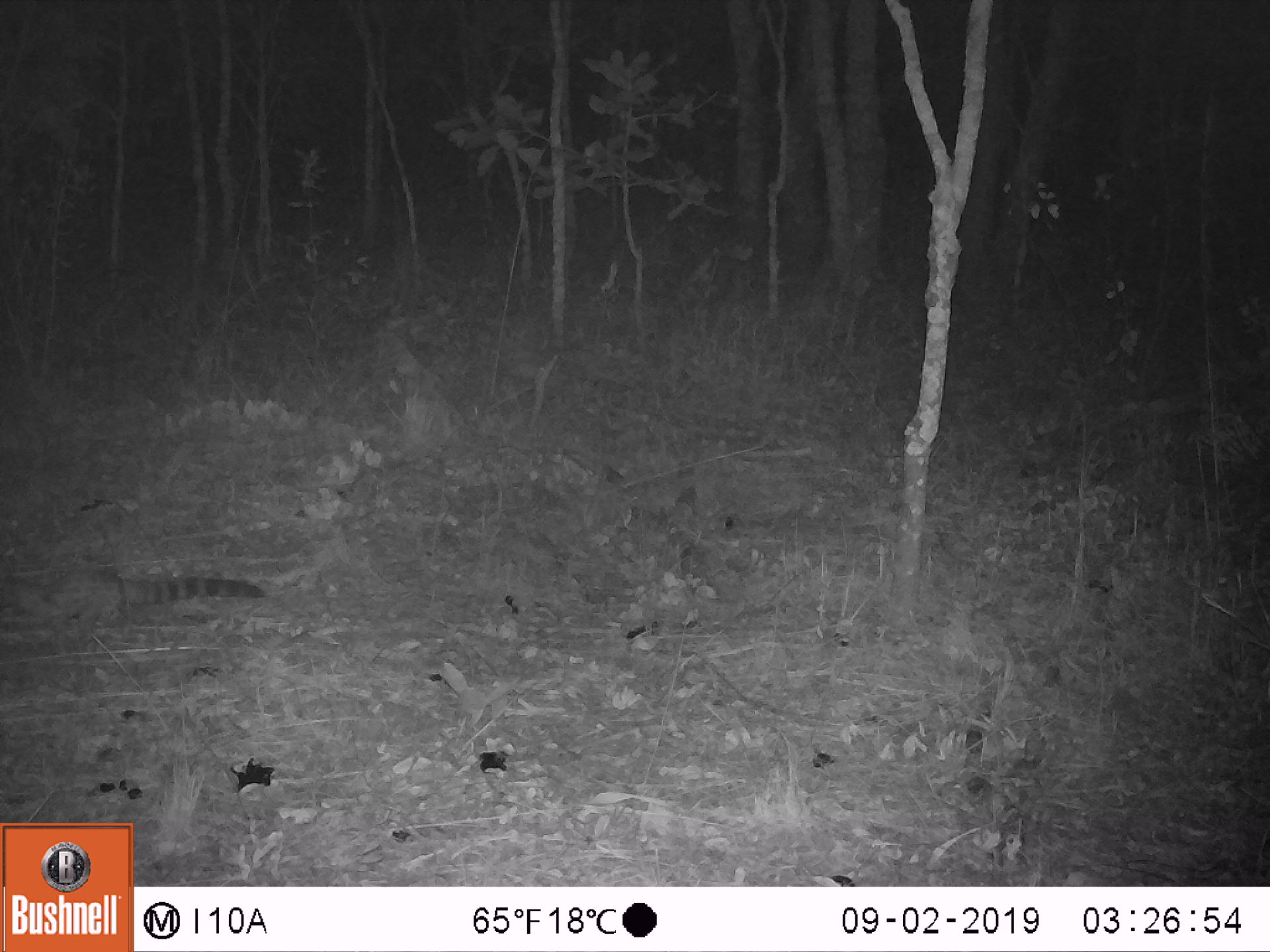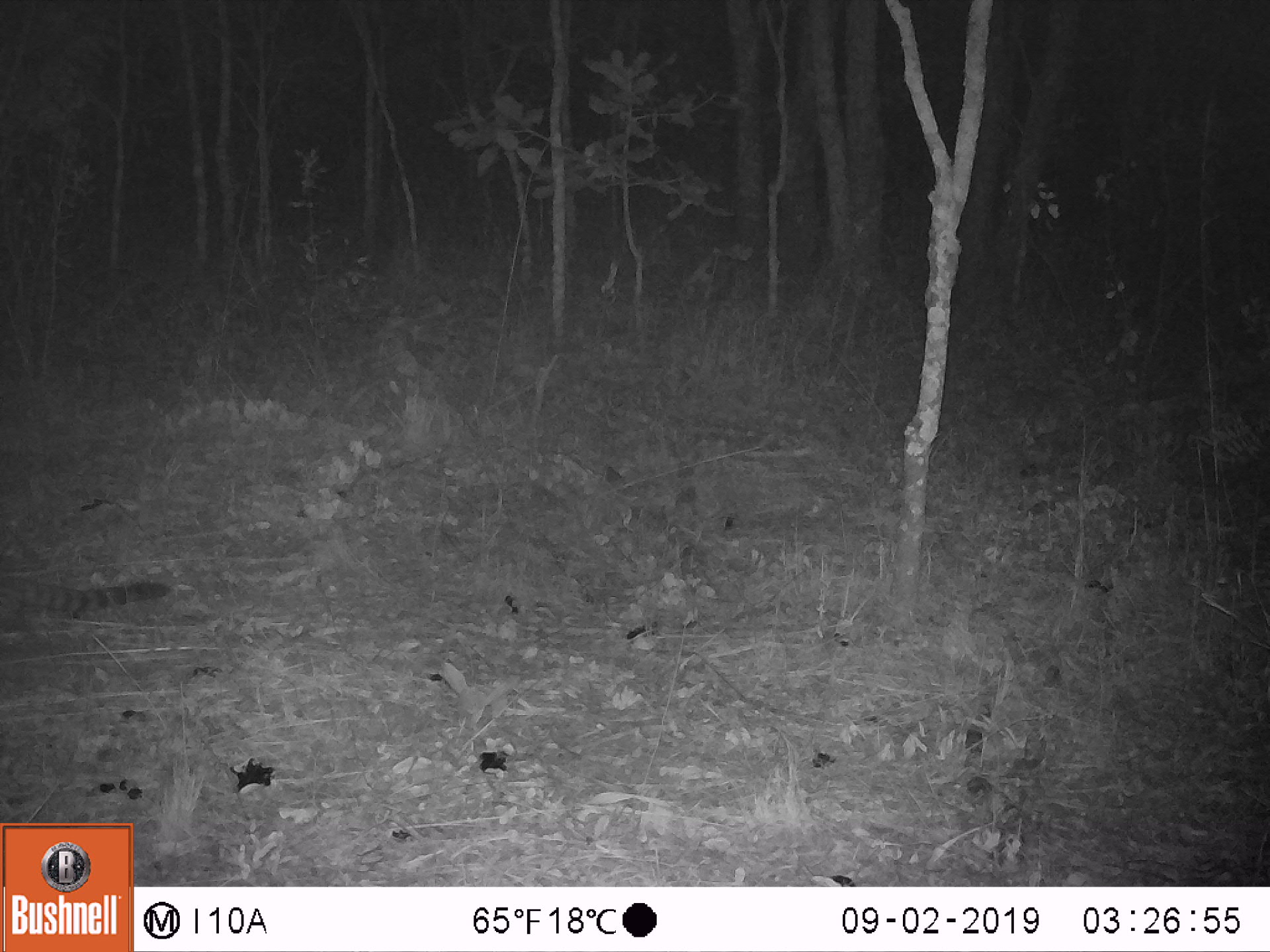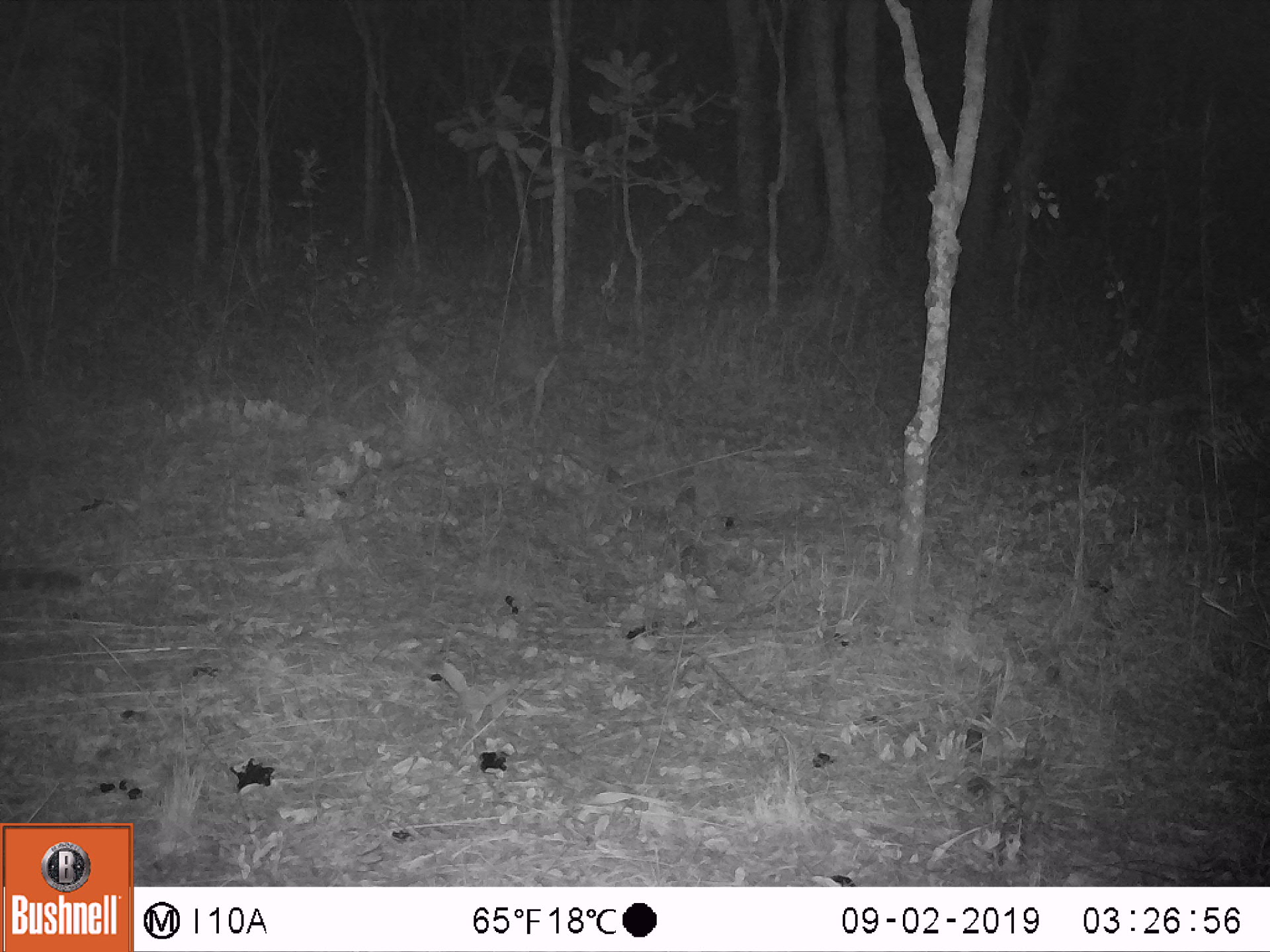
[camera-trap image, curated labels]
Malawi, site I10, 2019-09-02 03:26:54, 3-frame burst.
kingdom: Animalia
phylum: Chordata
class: Mammalia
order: Carnivora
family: Viverridae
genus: Genetta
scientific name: Genetta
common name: genet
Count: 1.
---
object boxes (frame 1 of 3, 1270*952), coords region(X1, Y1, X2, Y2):
genet: region(2, 565, 268, 639)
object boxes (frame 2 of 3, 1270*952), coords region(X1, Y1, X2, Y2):
genet: region(0, 565, 176, 632)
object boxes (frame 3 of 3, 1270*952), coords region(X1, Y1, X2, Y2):
genet: region(0, 557, 82, 610)